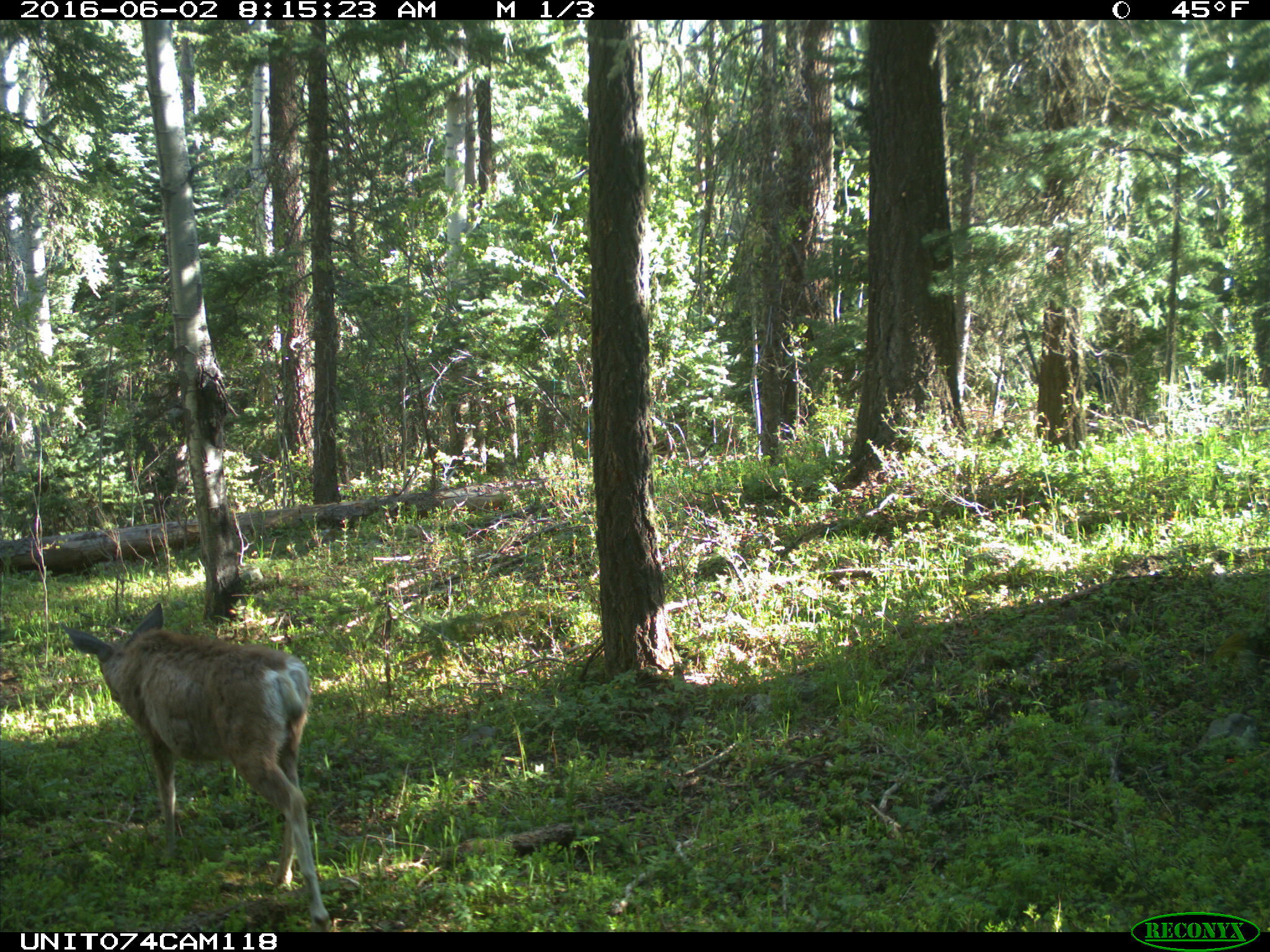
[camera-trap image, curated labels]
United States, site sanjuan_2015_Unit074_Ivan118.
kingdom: Animalia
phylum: Chordata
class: Mammalia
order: Artiodactyla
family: Cervidae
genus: Odocoileus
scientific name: Odocoileus hemionus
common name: mule deer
Odocoileus hemionus (mule deer).